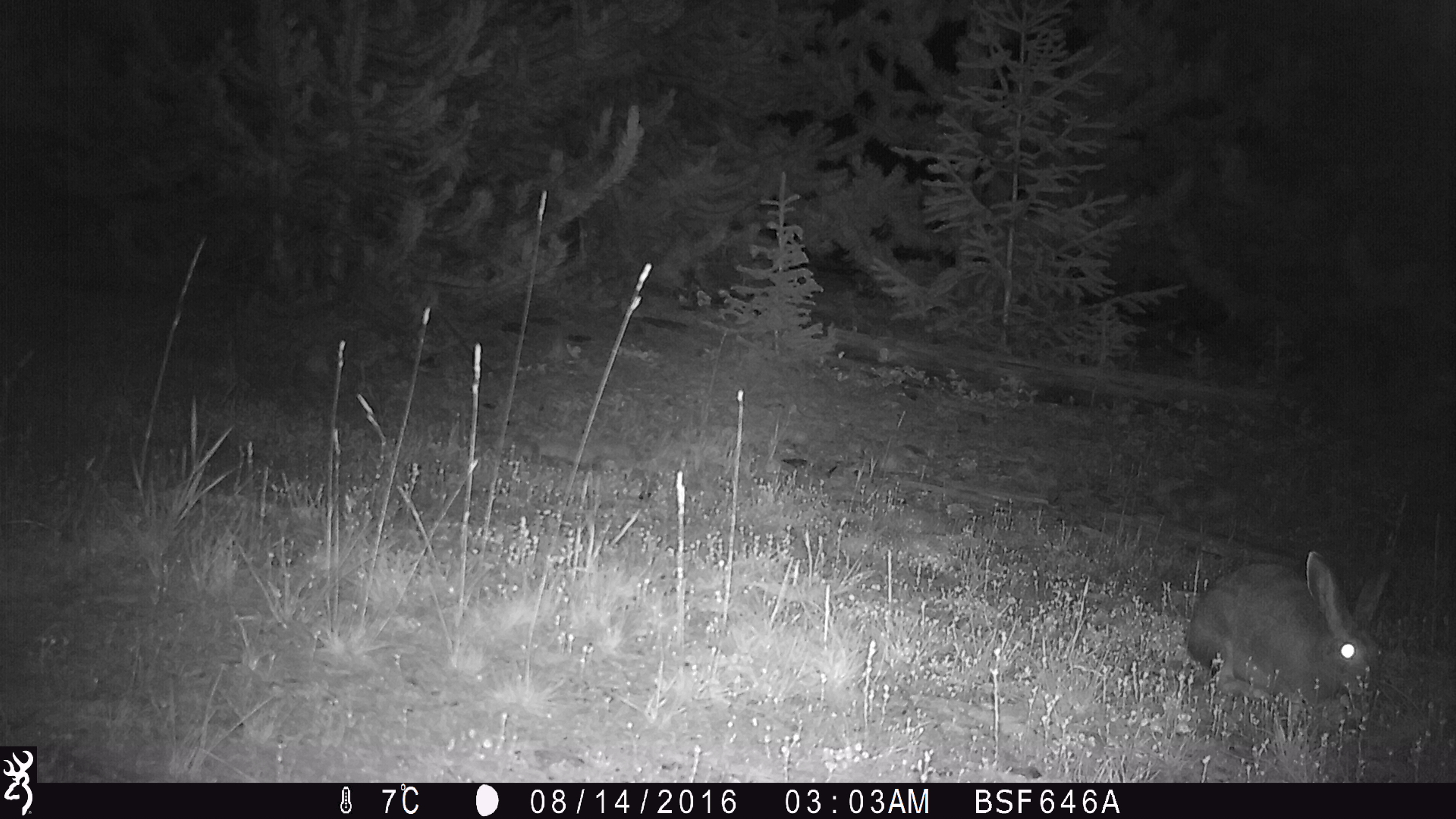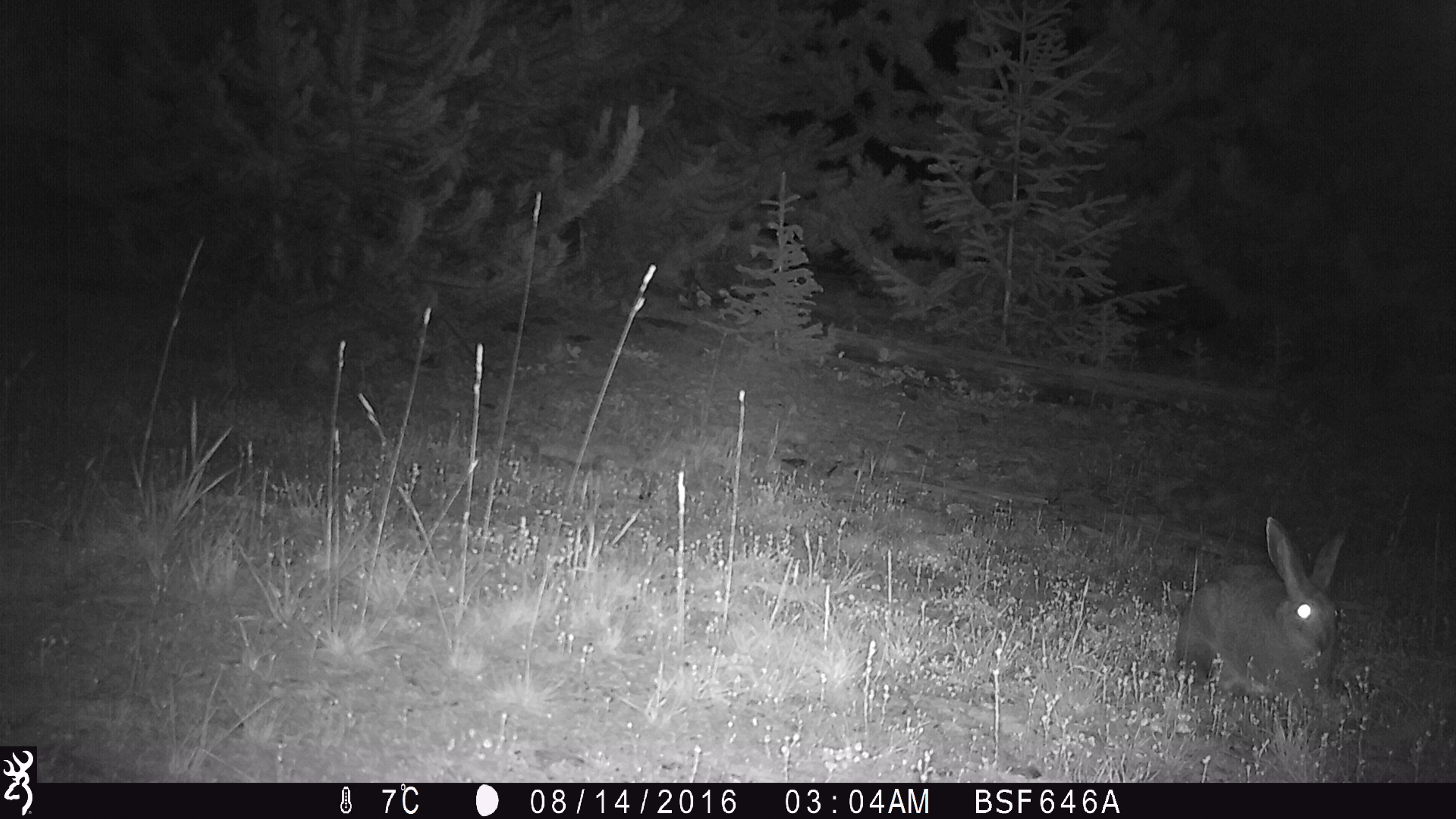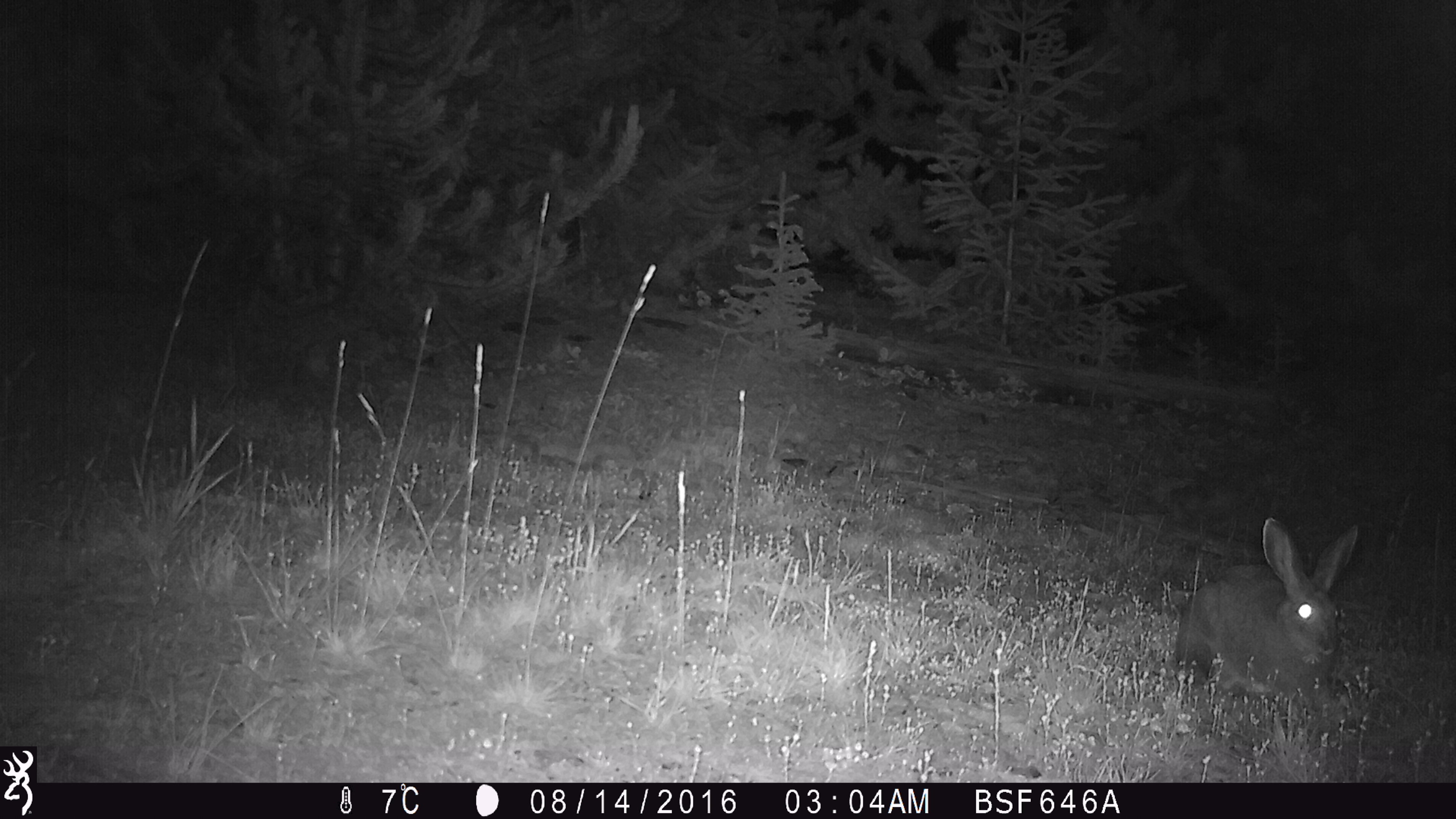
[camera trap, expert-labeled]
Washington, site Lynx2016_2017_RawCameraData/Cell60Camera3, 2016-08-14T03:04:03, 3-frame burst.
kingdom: Animalia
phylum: Chordata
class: Mammalia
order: Lagomorpha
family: Leporidae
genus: Lepus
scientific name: Lepus americanus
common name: snowshoe hare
Lepus americanus (snowshoe hare). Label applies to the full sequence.